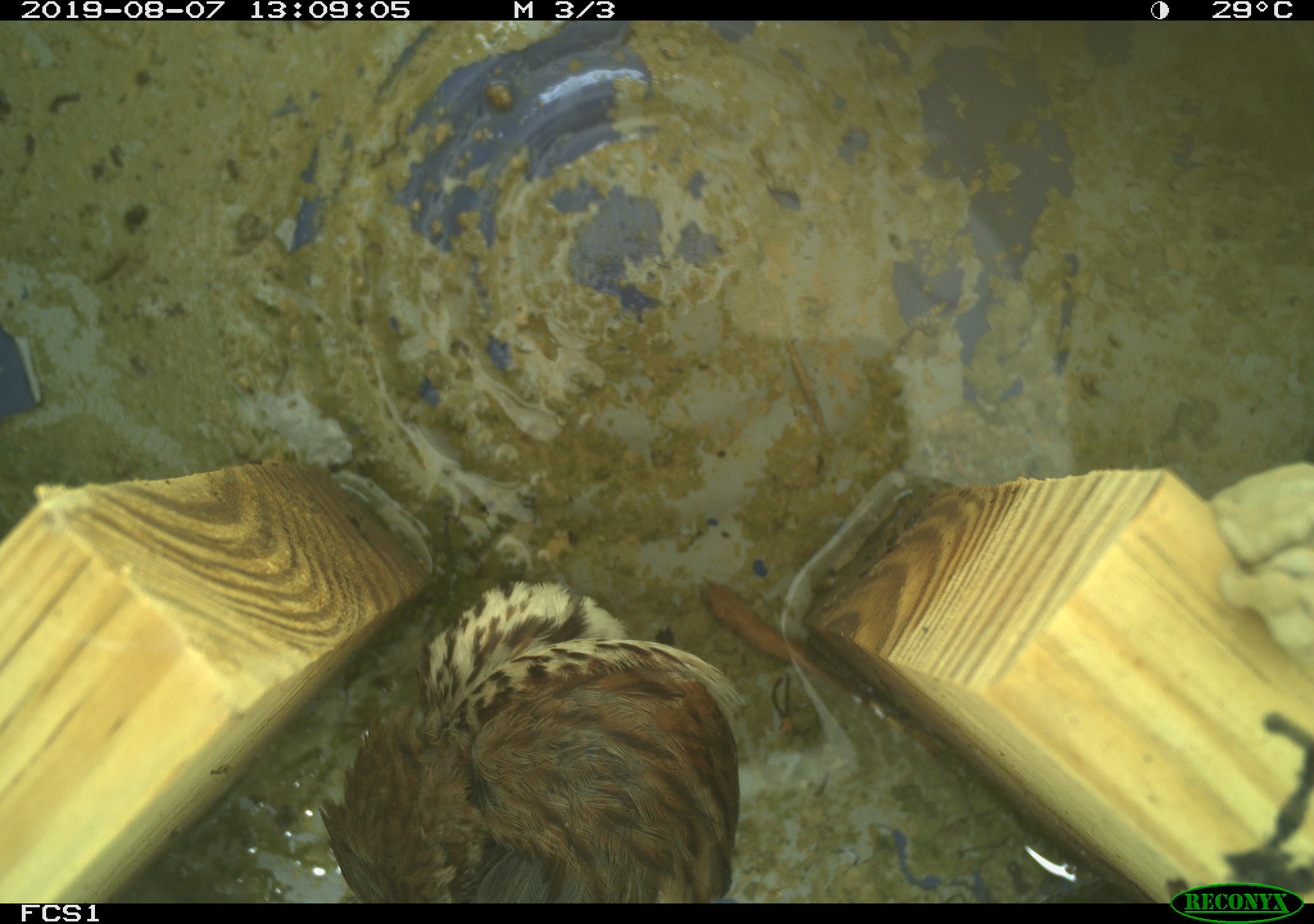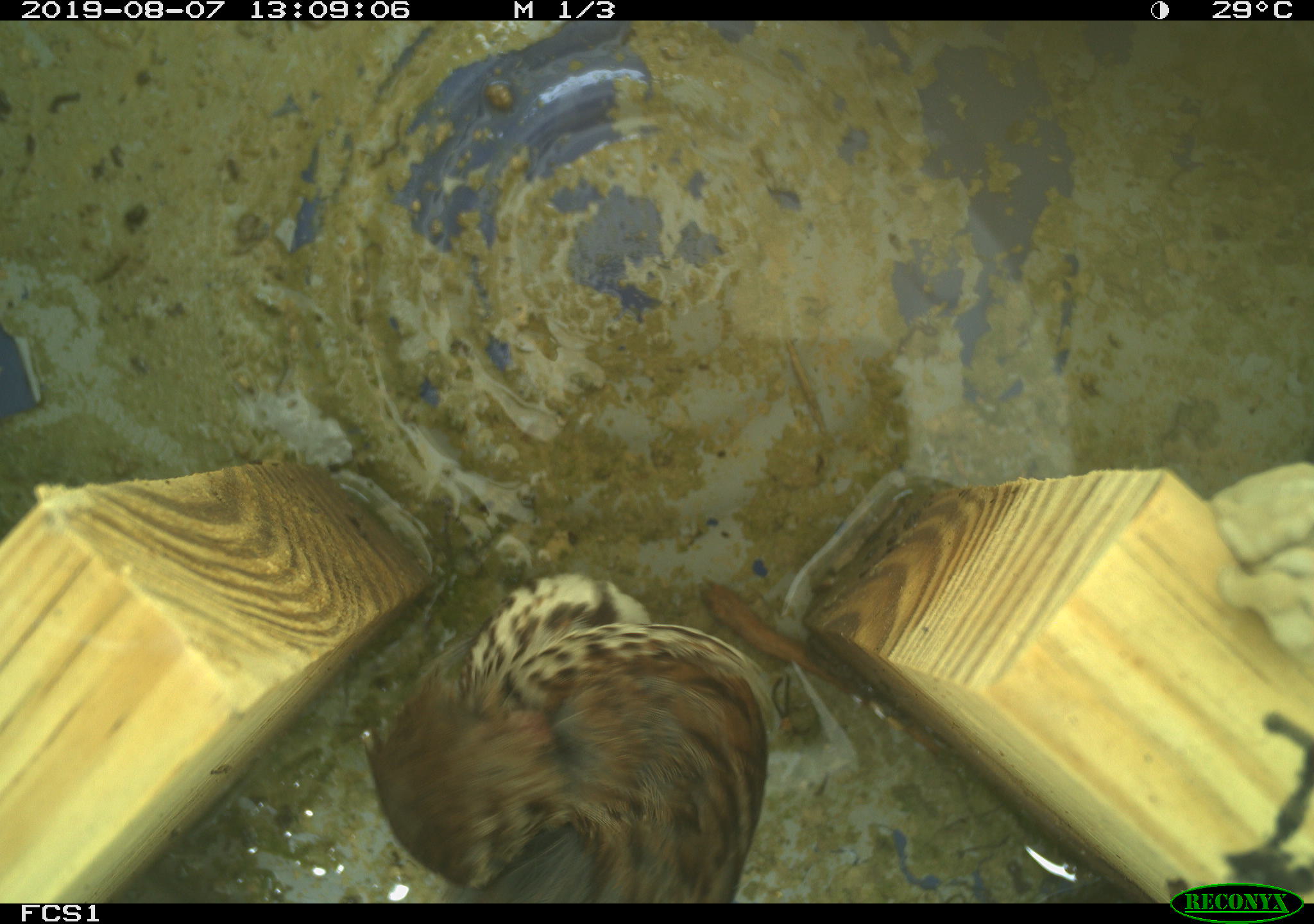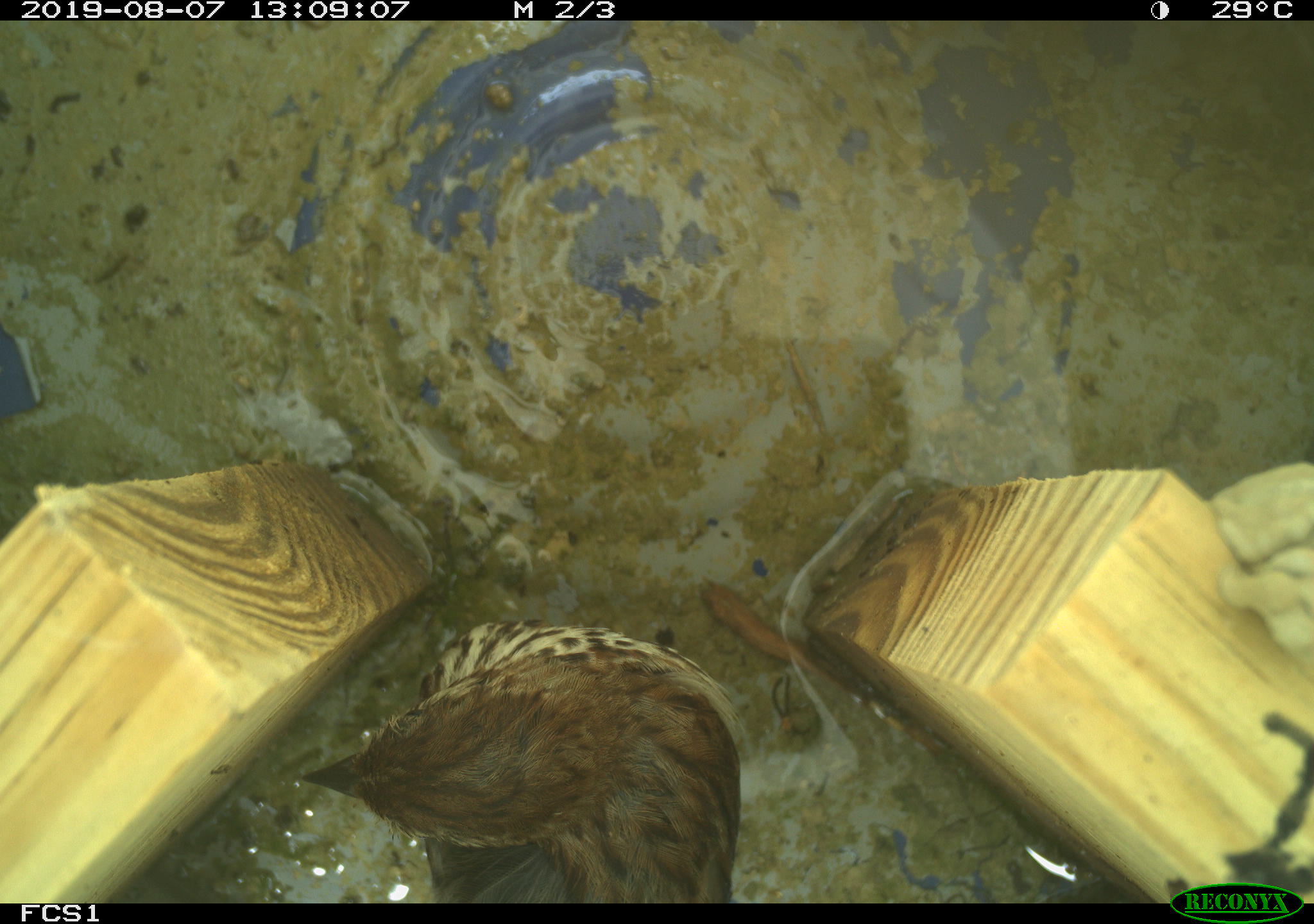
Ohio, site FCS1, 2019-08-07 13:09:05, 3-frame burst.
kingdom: Animalia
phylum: Chordata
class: Aves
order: Passeriformes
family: Passerellidae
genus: Melospiza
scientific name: Melospiza melodia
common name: song sparrow